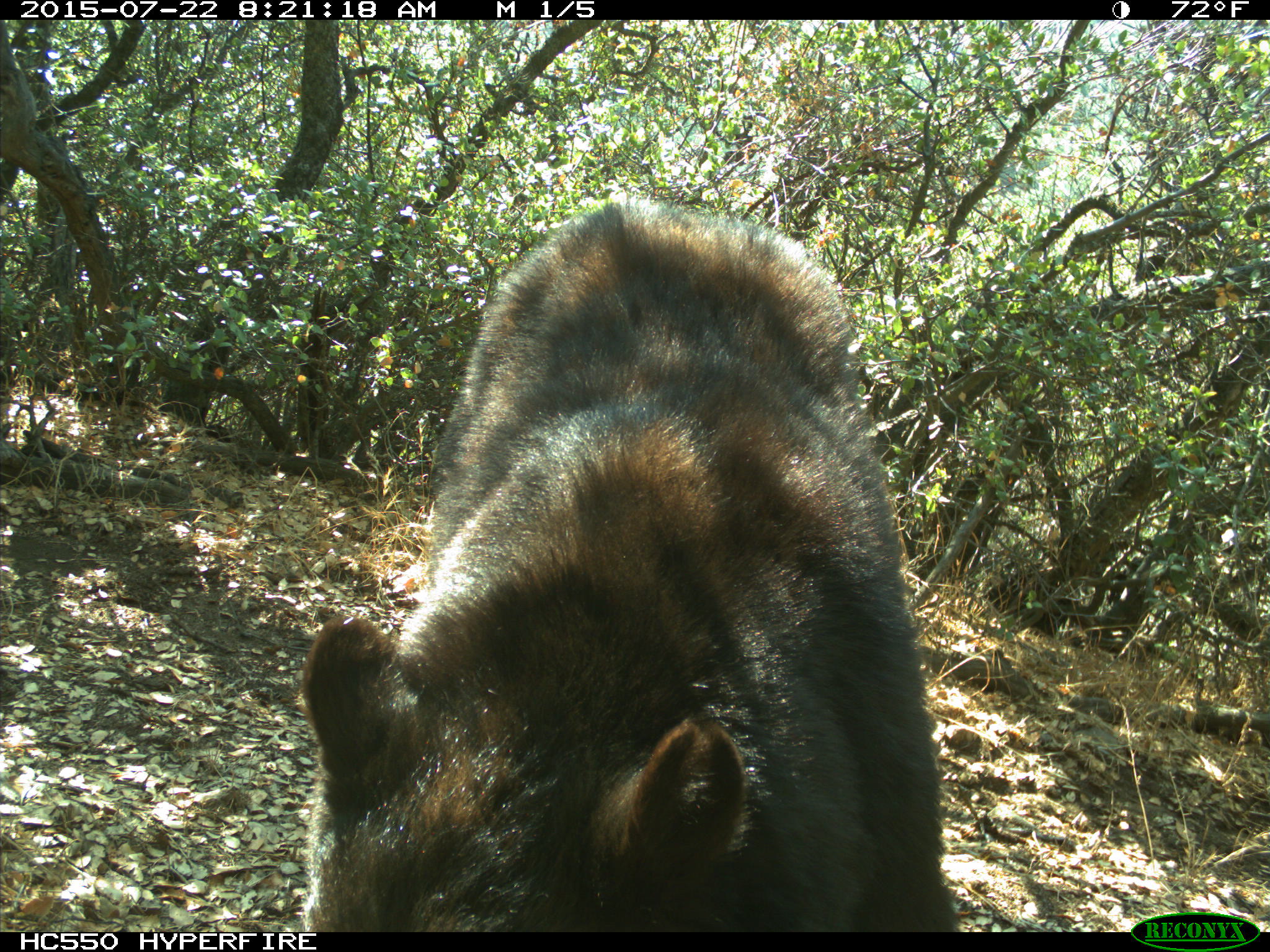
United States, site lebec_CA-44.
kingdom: Animalia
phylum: Chordata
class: Mammalia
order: Carnivora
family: Ursidae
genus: Ursus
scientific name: Ursus americanus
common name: american black bear